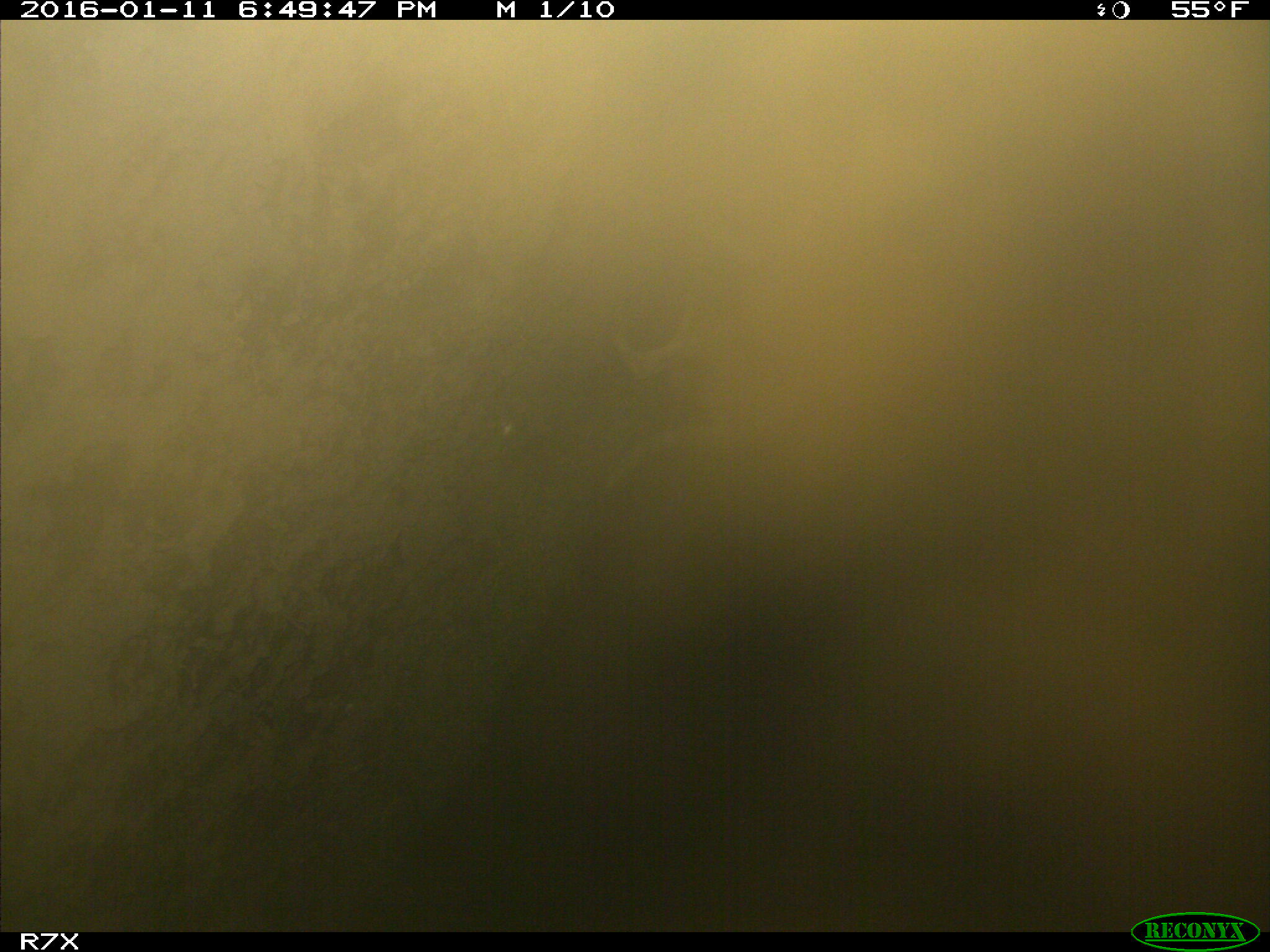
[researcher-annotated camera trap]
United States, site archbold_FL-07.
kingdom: Animalia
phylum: Chordata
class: Mammalia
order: Carnivora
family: Canidae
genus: Canis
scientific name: Canis latrans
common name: coyote